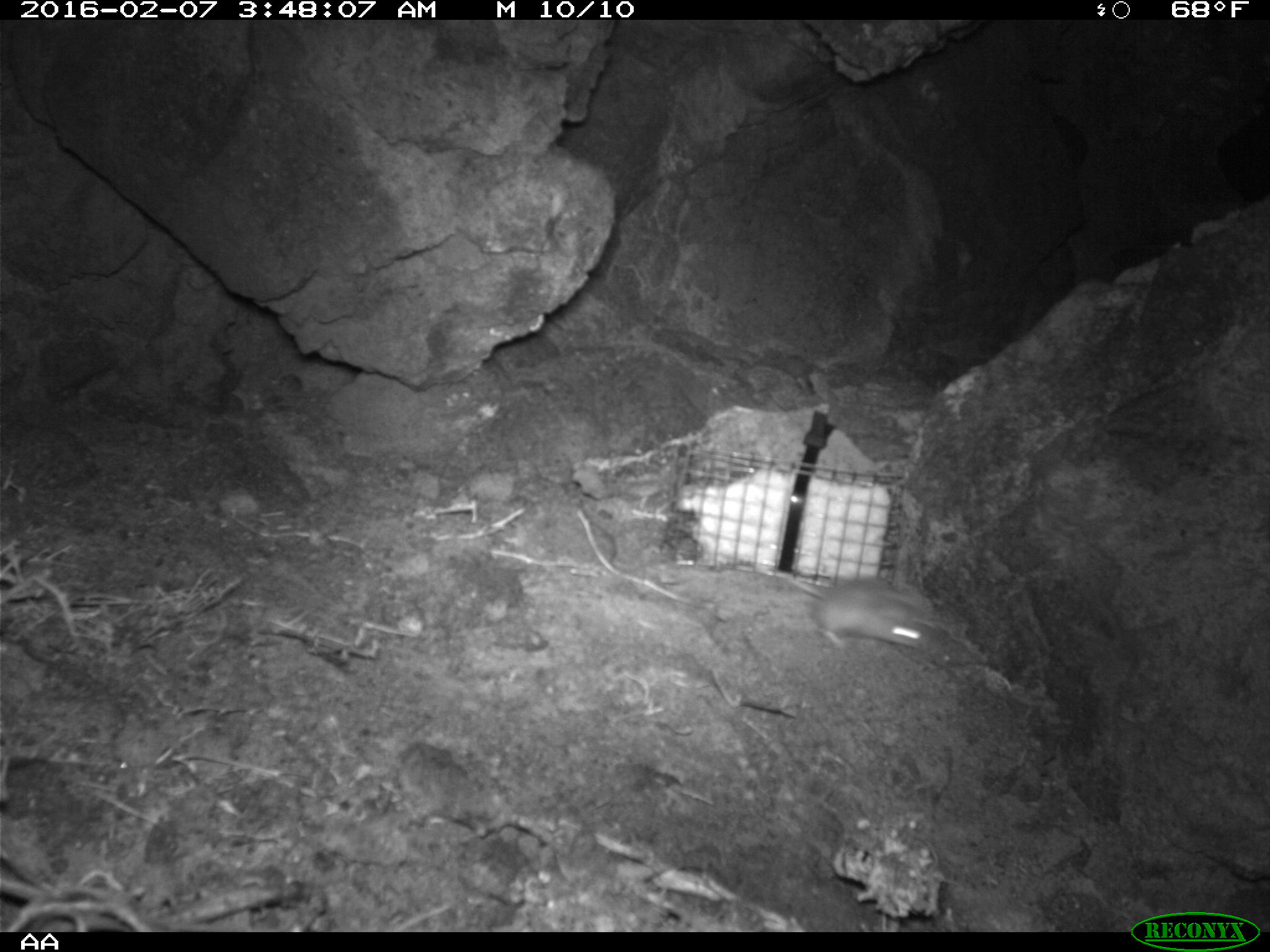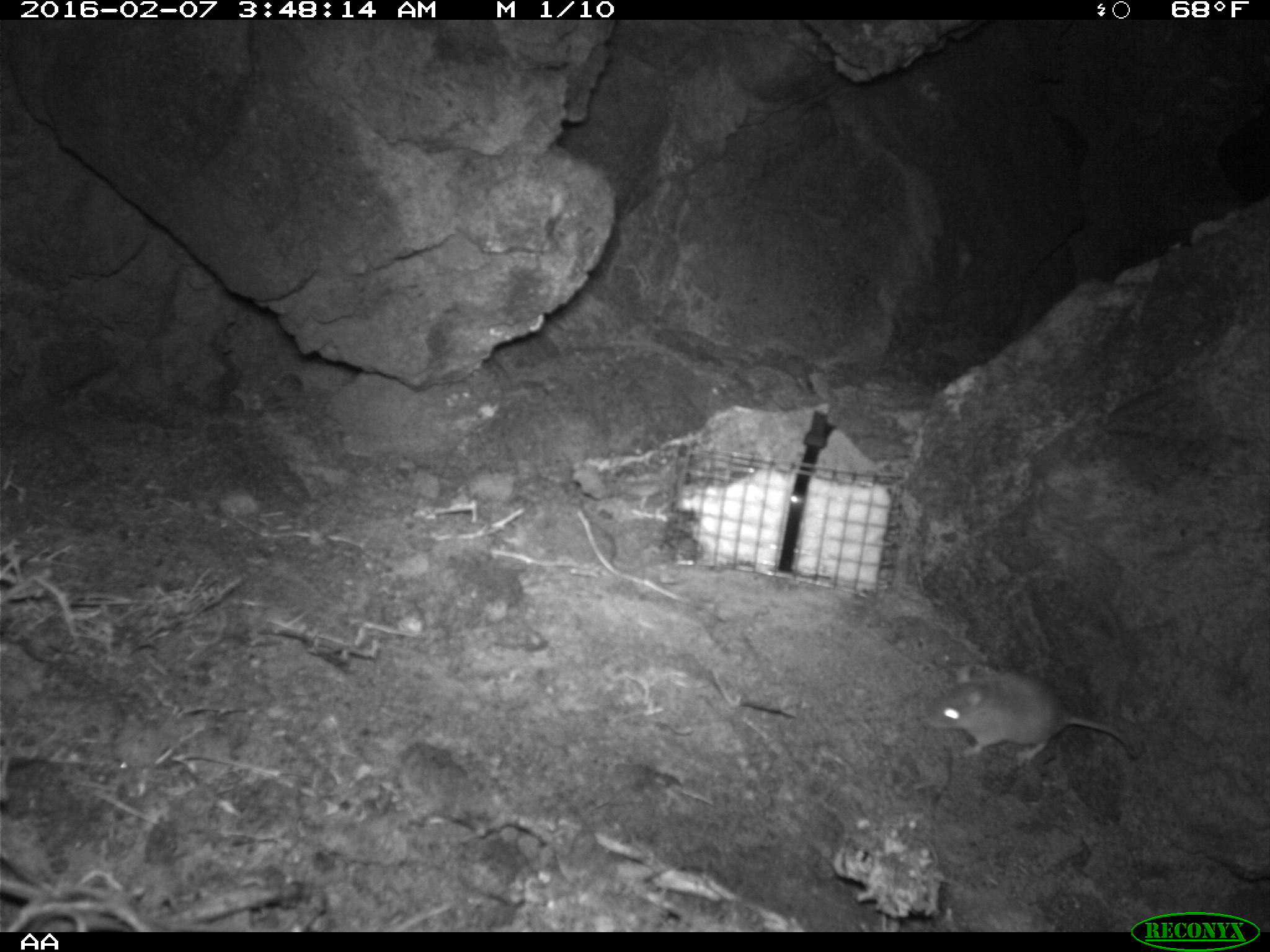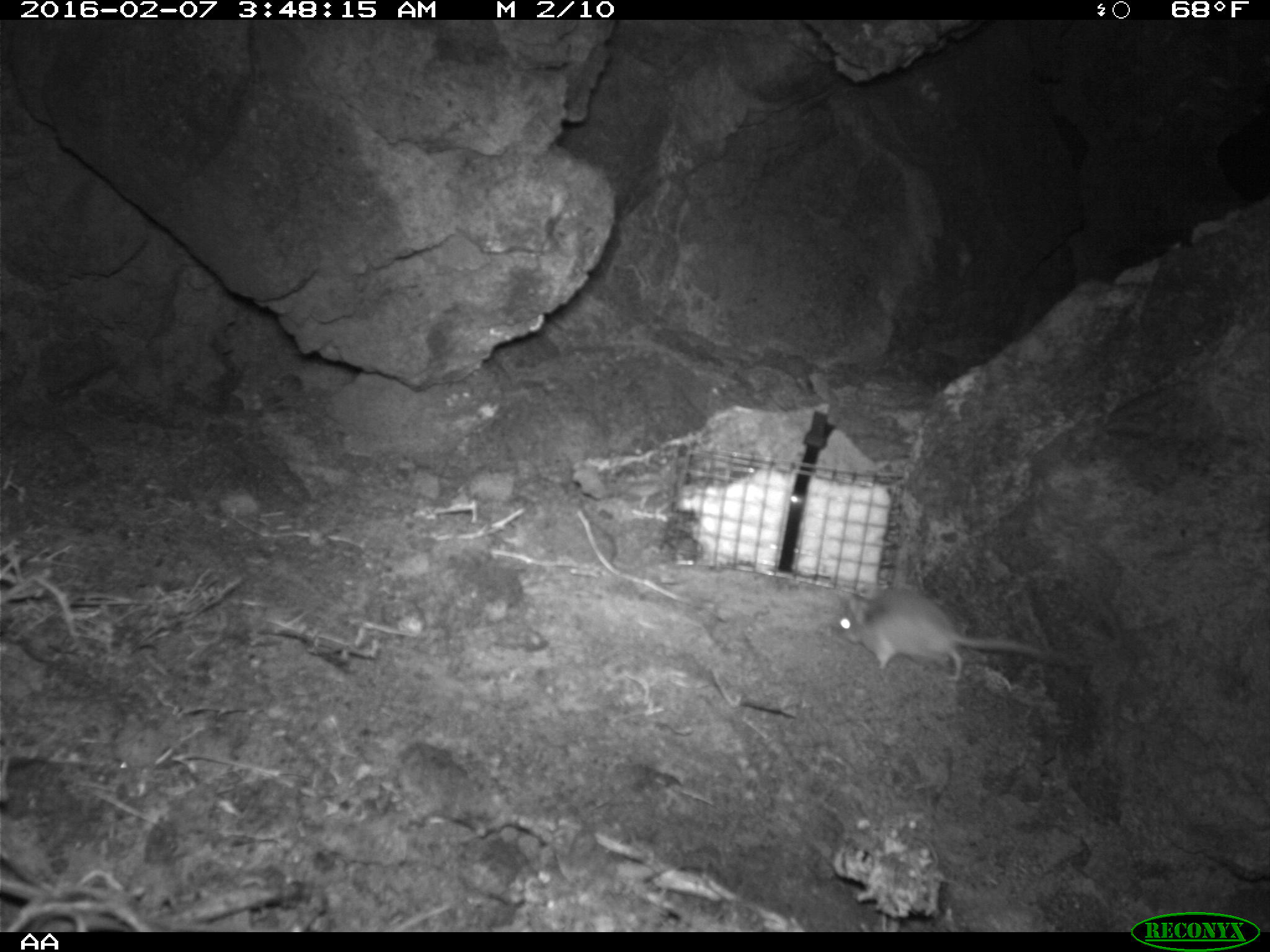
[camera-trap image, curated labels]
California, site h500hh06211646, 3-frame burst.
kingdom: Animalia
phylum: Chordata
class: Mammalia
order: Rodentia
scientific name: Rodentia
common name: rodent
Rodent (Rodentia).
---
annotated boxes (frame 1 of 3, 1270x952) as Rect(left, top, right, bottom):
rodent: Rect(765, 576, 934, 654)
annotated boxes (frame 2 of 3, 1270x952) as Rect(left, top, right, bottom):
rodent: Rect(925, 663, 1139, 761)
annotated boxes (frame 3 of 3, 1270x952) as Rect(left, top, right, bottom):
rodent: Rect(832, 585, 1081, 686)